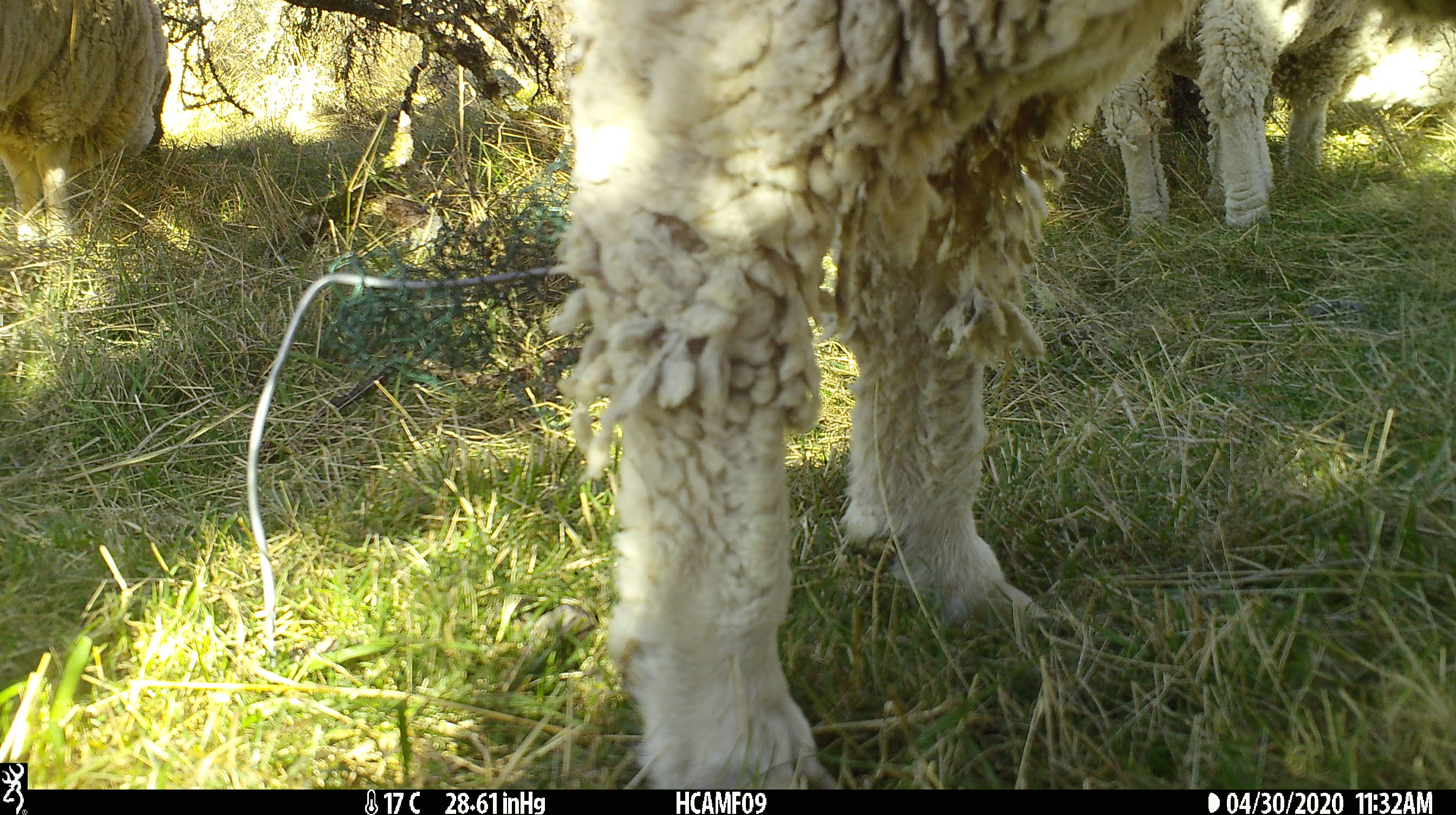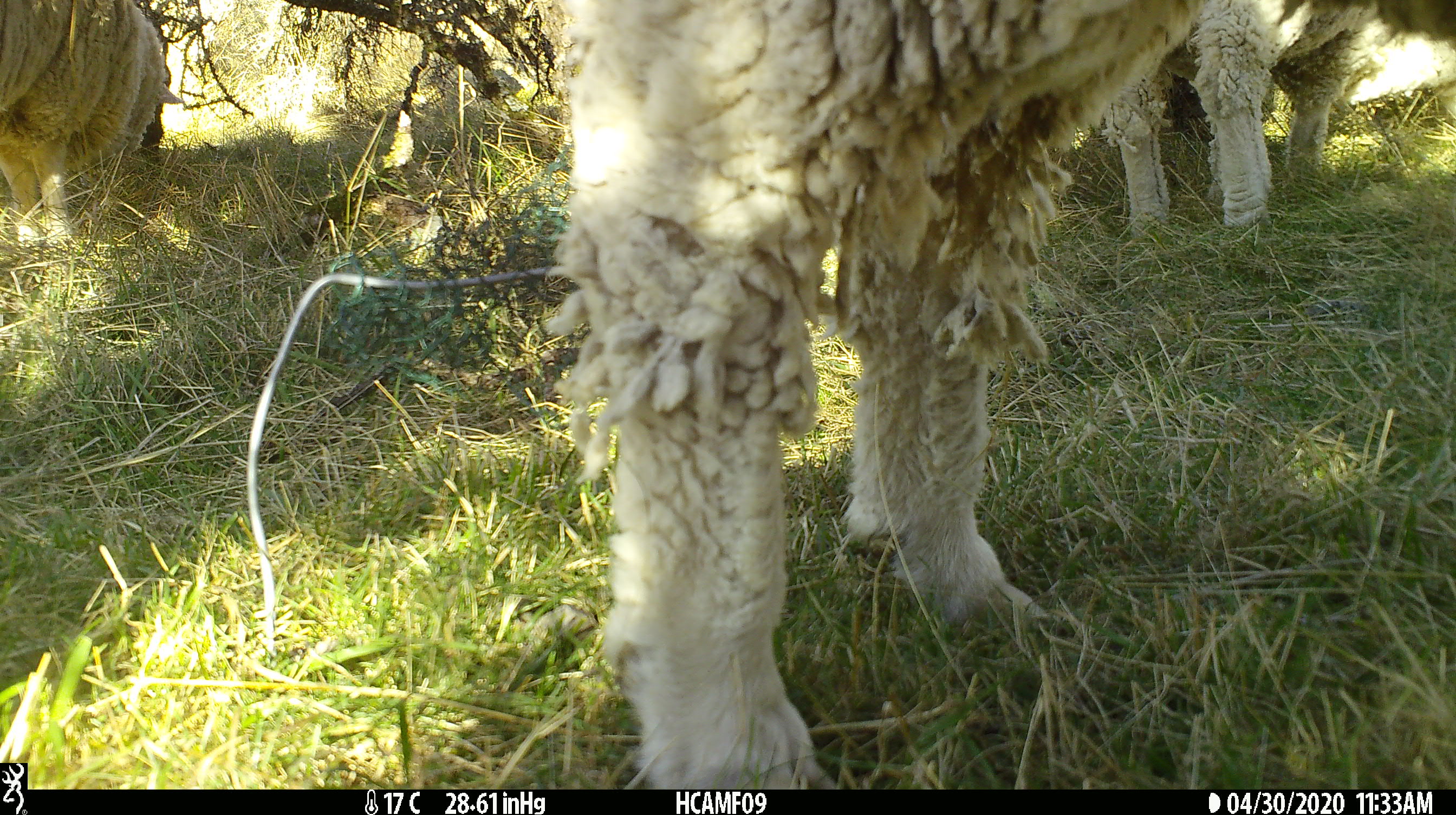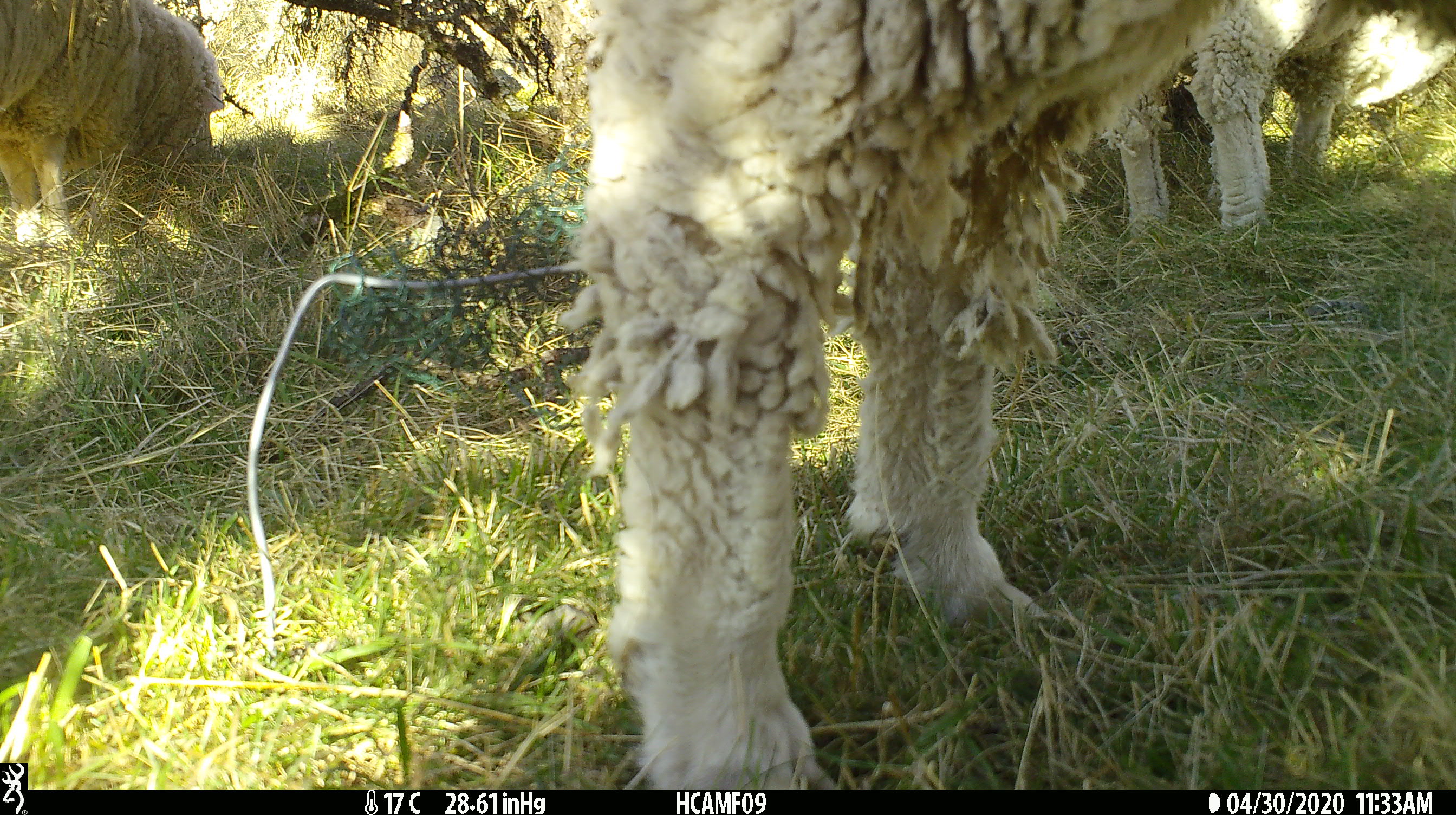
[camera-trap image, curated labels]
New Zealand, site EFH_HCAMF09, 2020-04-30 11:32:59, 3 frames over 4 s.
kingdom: Animalia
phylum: Chordata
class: Mammalia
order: Artiodactyla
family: Bovidae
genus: Ovis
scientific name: Ovis aries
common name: domestic sheep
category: sheep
Sheep (domestic sheep) (Ovis aries).